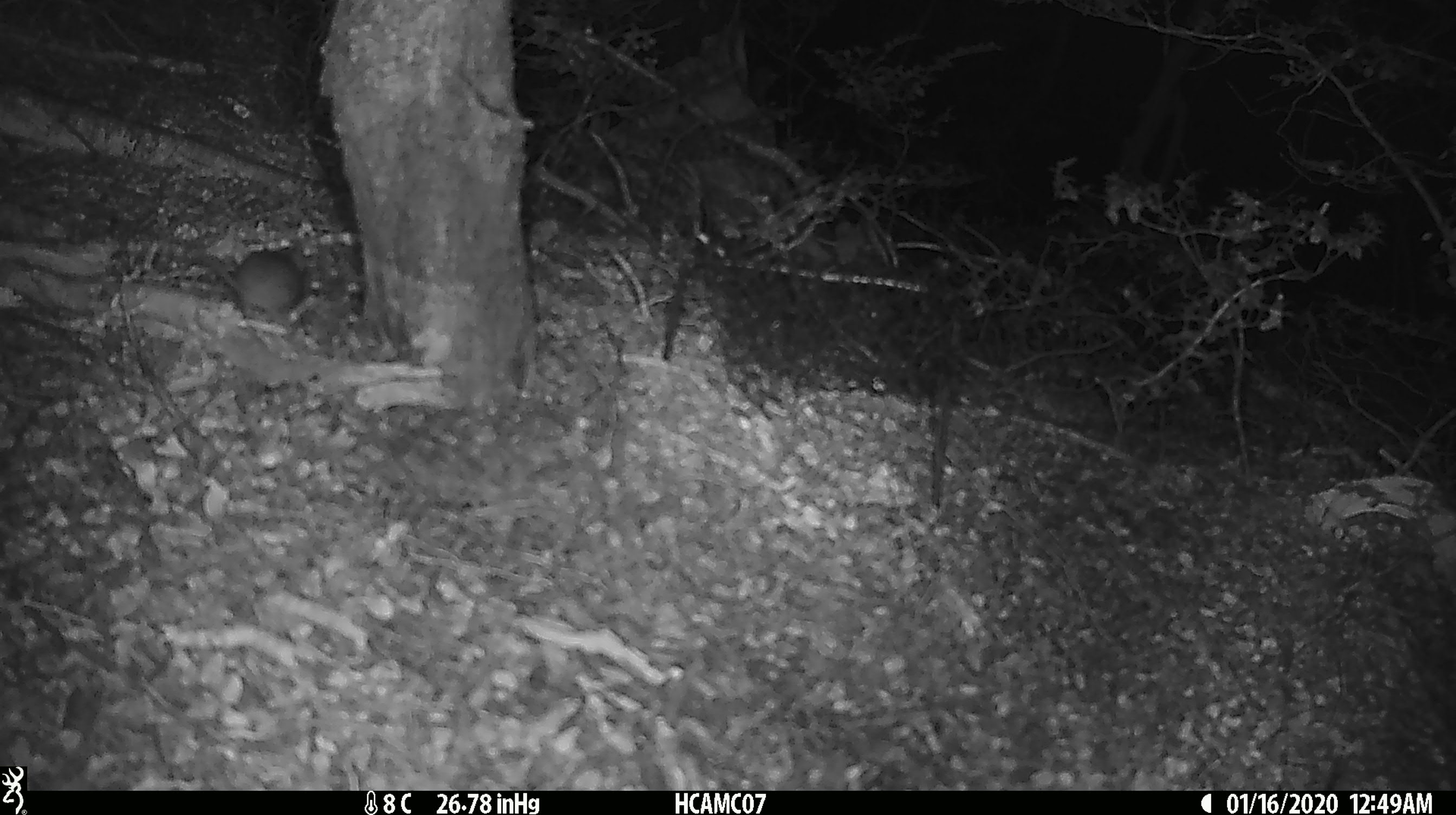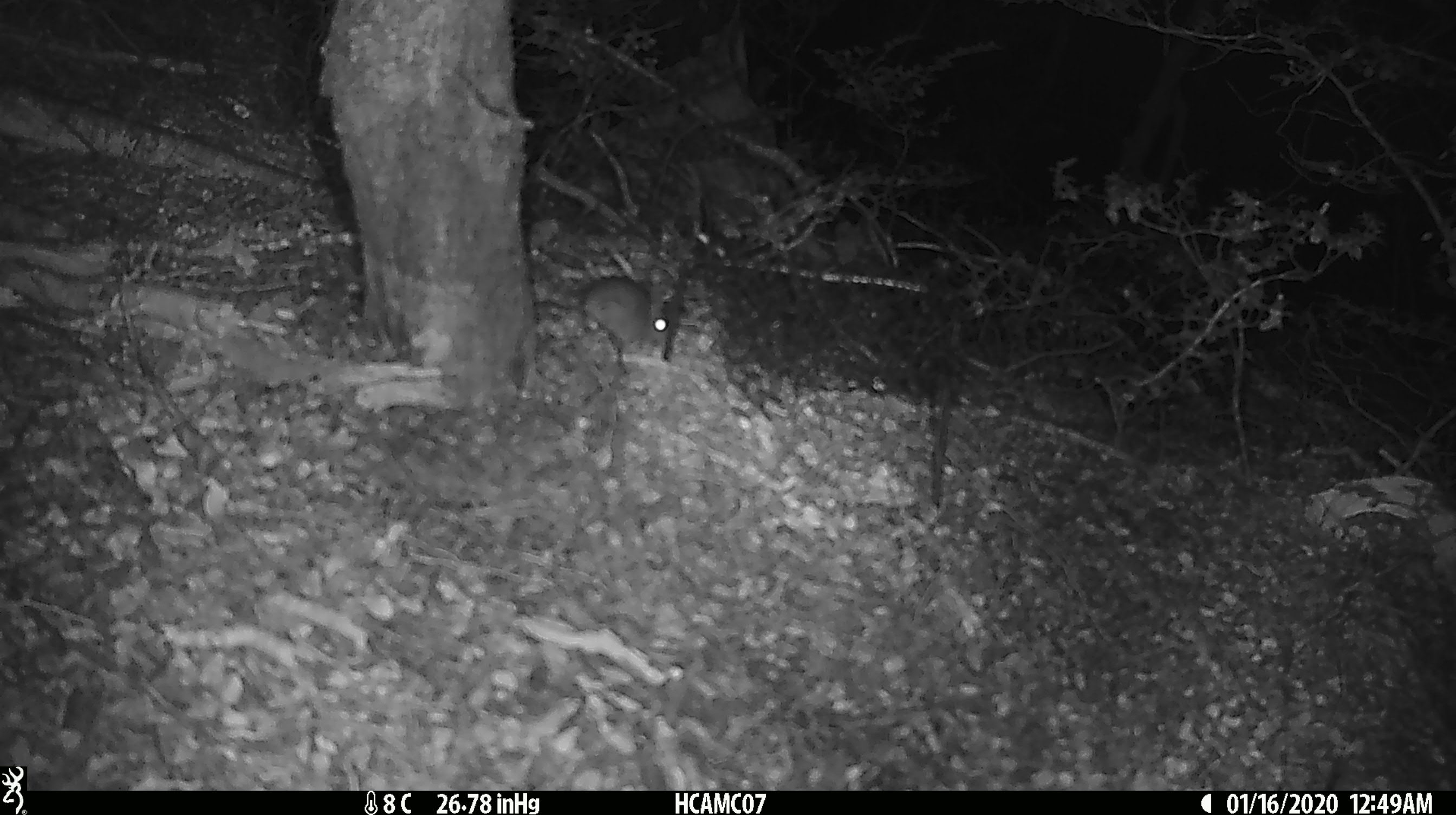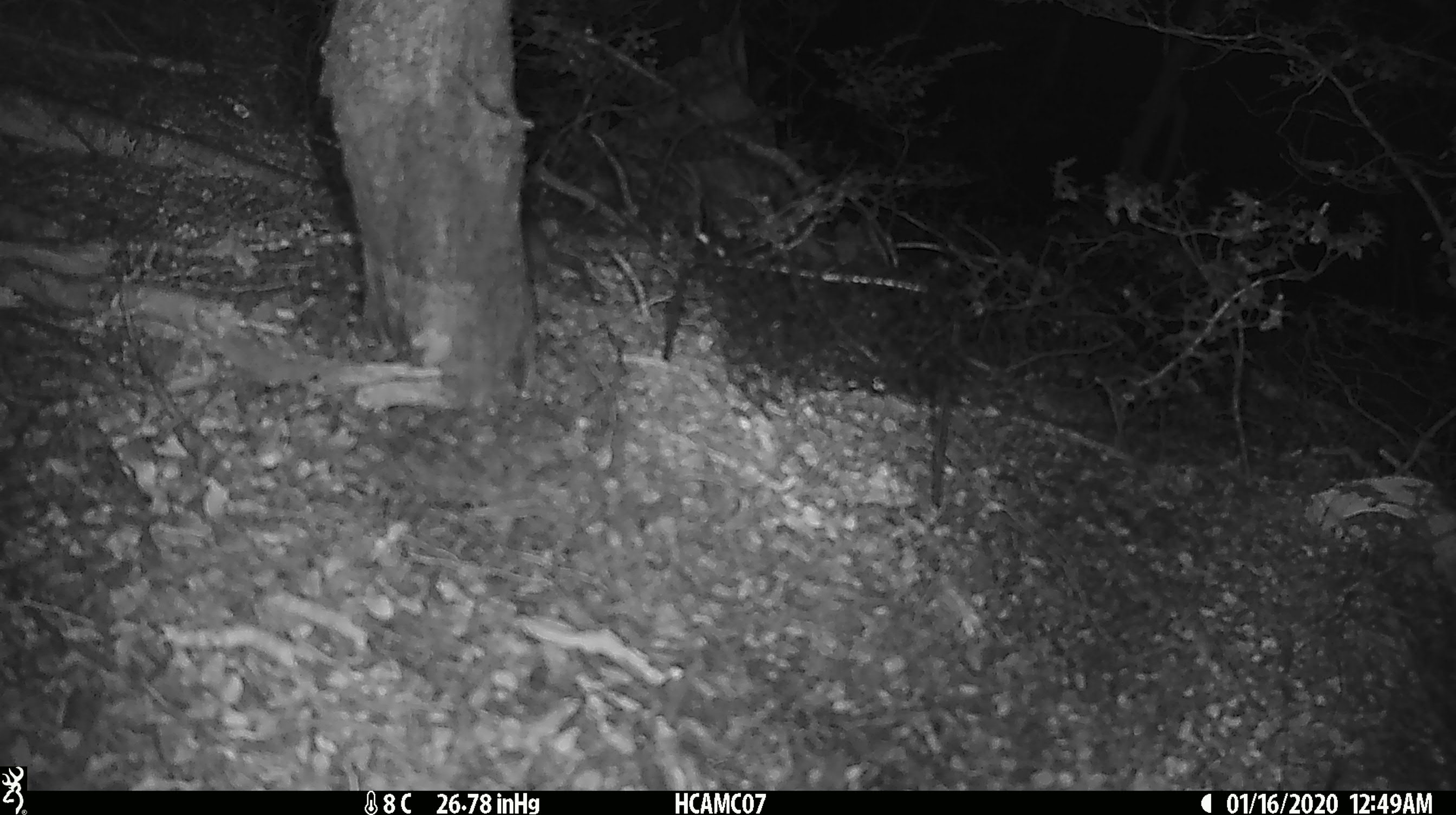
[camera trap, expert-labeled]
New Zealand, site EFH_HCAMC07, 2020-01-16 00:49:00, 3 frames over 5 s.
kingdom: Animalia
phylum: Chordata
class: Mammalia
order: Rodentia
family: Muridae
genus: Mus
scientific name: Mus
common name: mouse